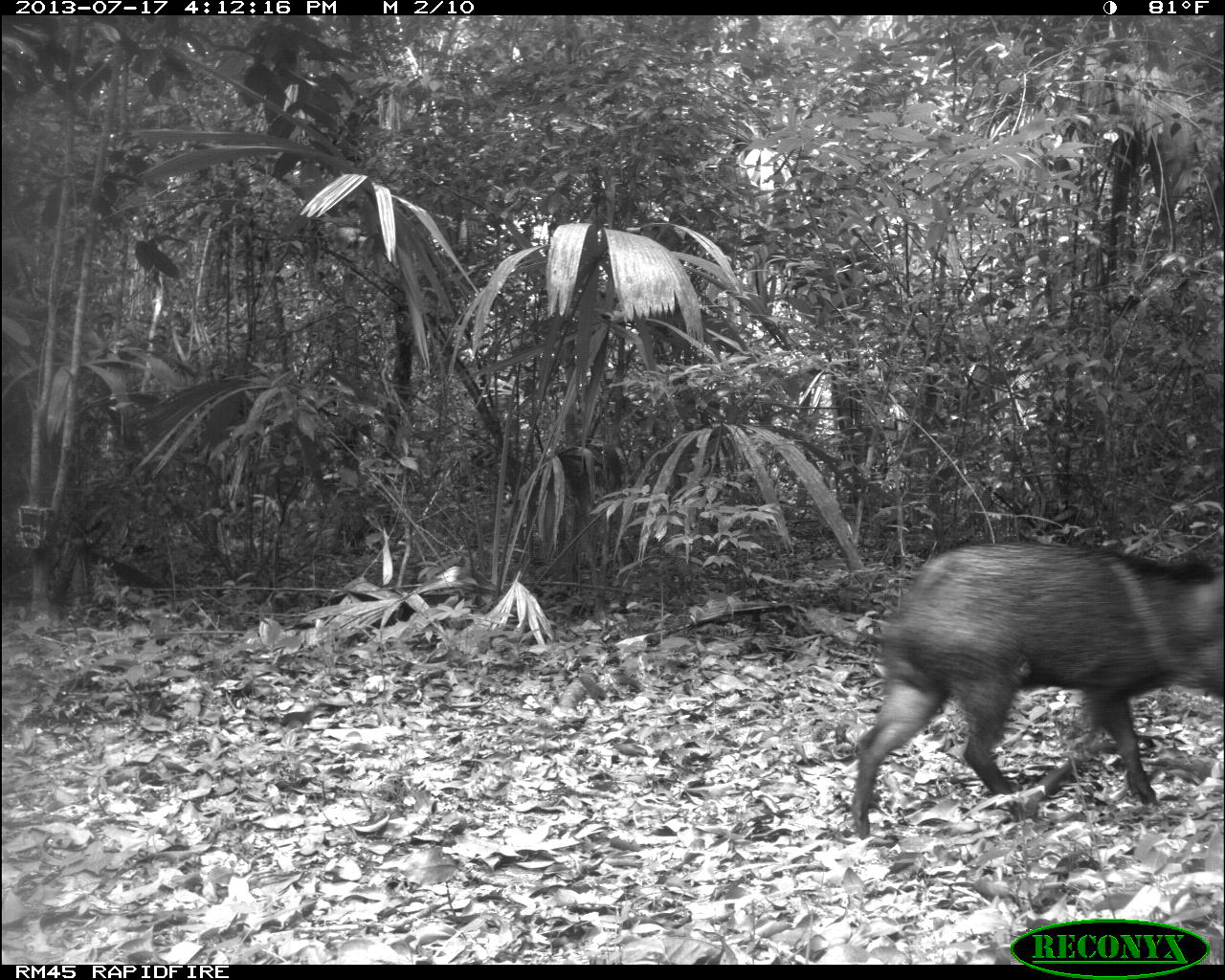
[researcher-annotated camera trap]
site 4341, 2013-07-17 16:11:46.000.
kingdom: Animalia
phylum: Chordata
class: Mammalia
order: Artiodactyla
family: Tayassuidae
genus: Pecari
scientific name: Pecari tajacu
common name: collared peccary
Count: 2.